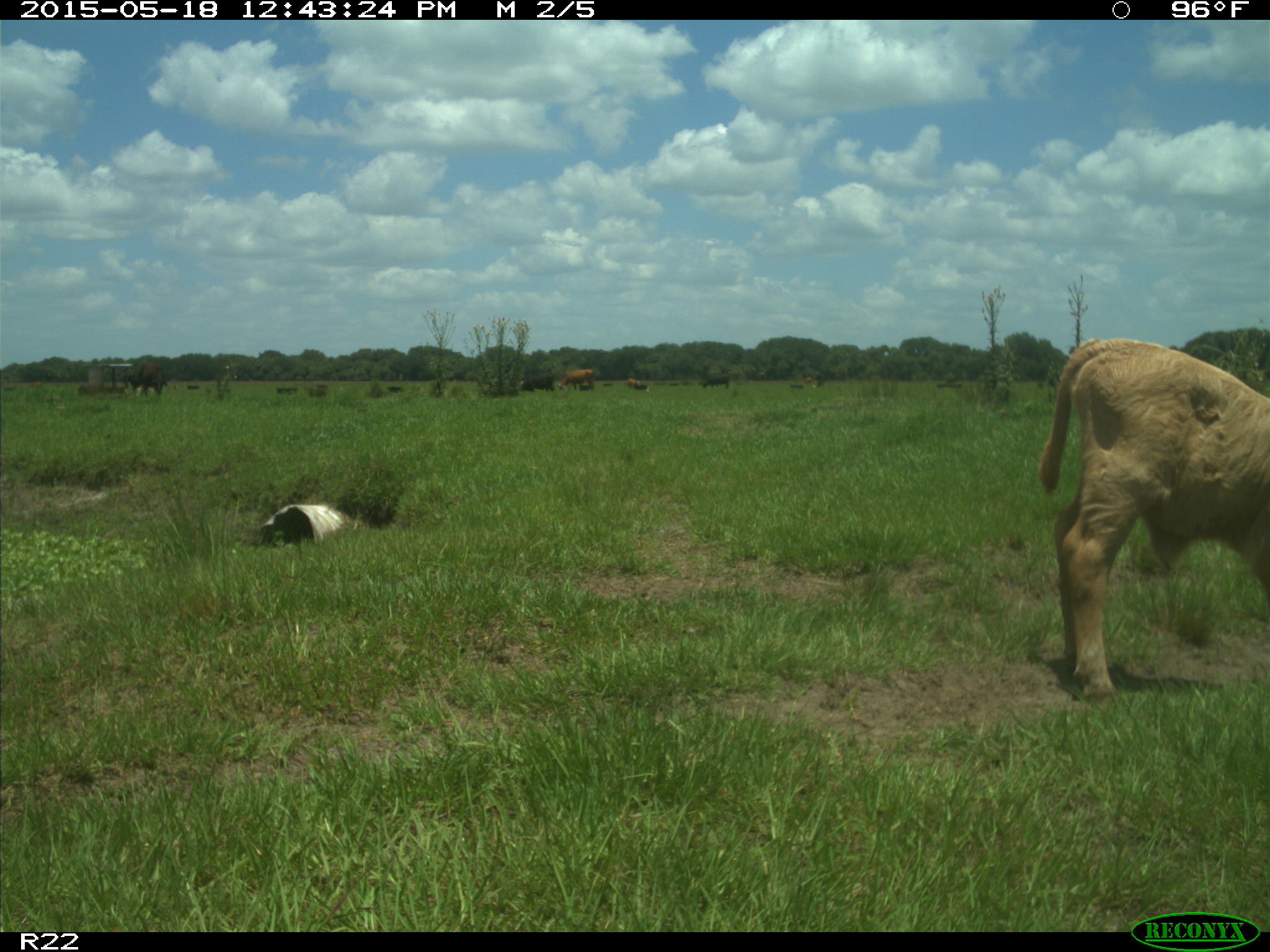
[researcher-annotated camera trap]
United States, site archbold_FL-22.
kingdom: Animalia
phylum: Chordata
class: Mammalia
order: Artiodactyla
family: Bovidae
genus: Bos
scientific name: Bos taurus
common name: domestic cow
Bos taurus (domestic cow).